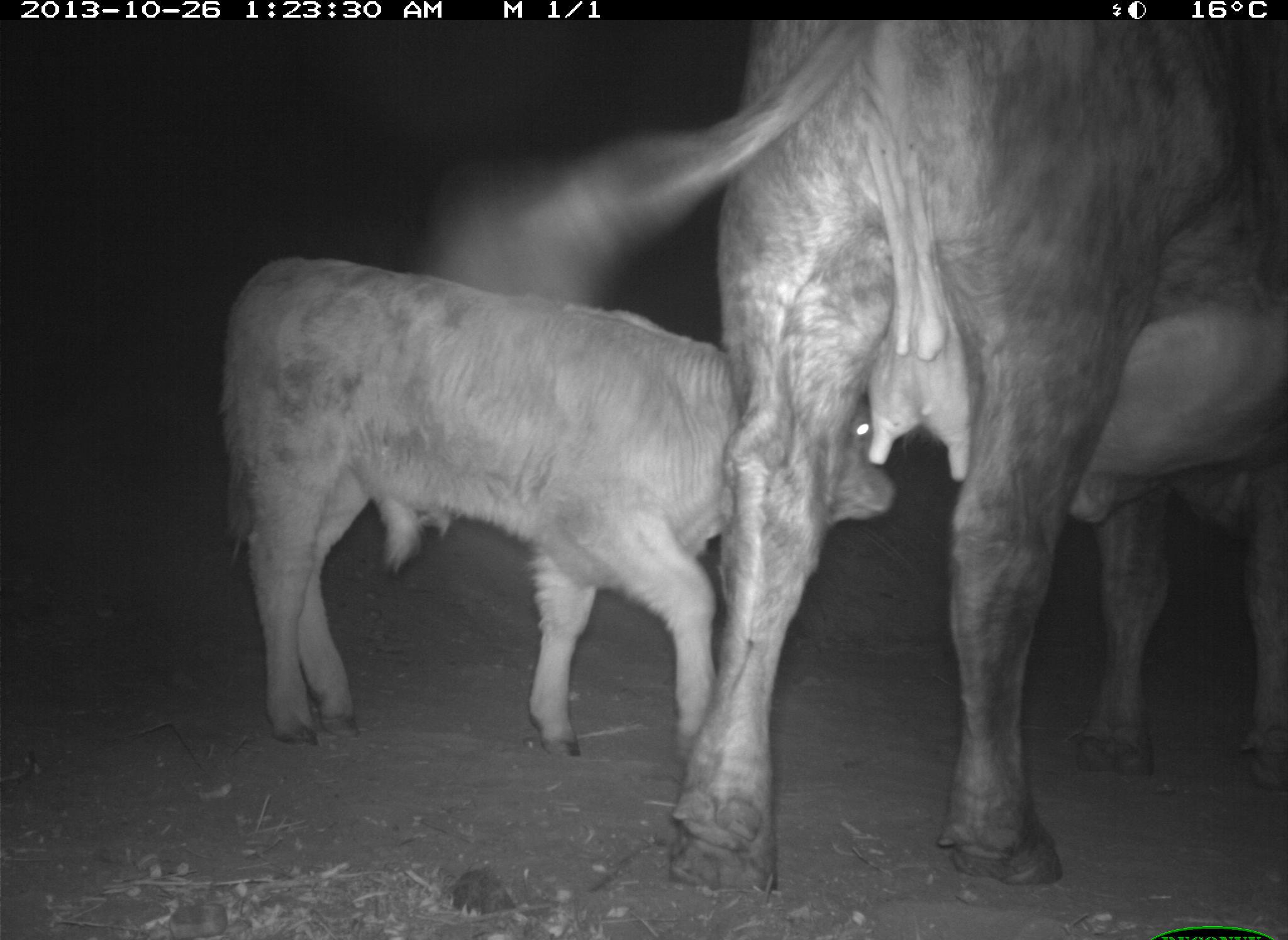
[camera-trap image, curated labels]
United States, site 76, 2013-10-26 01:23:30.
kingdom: Animalia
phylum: Chordata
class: Mammalia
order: Artiodactyla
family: Bovidae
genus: Bos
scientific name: Bos taurus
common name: cow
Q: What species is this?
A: Cow (Bos taurus).